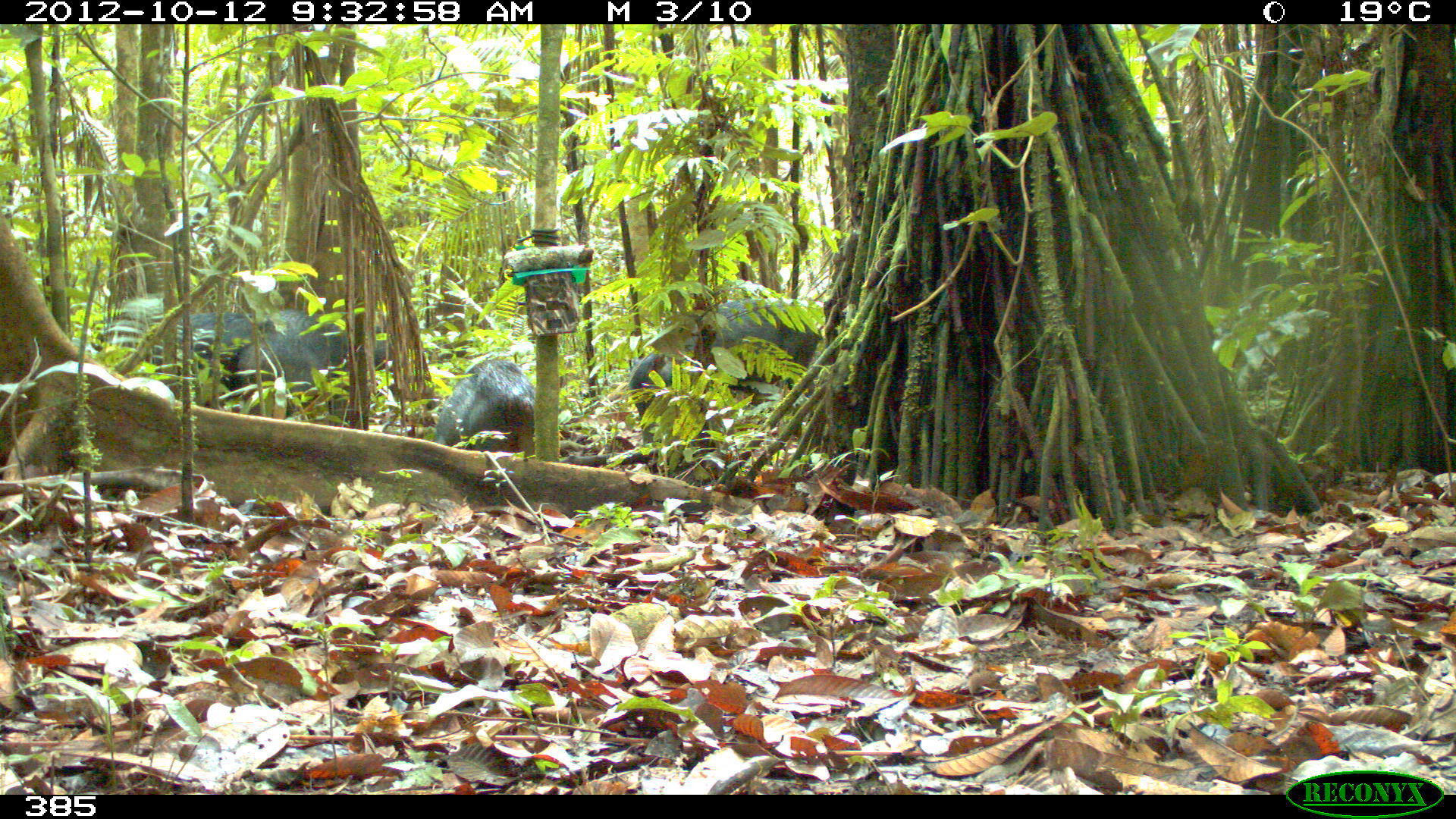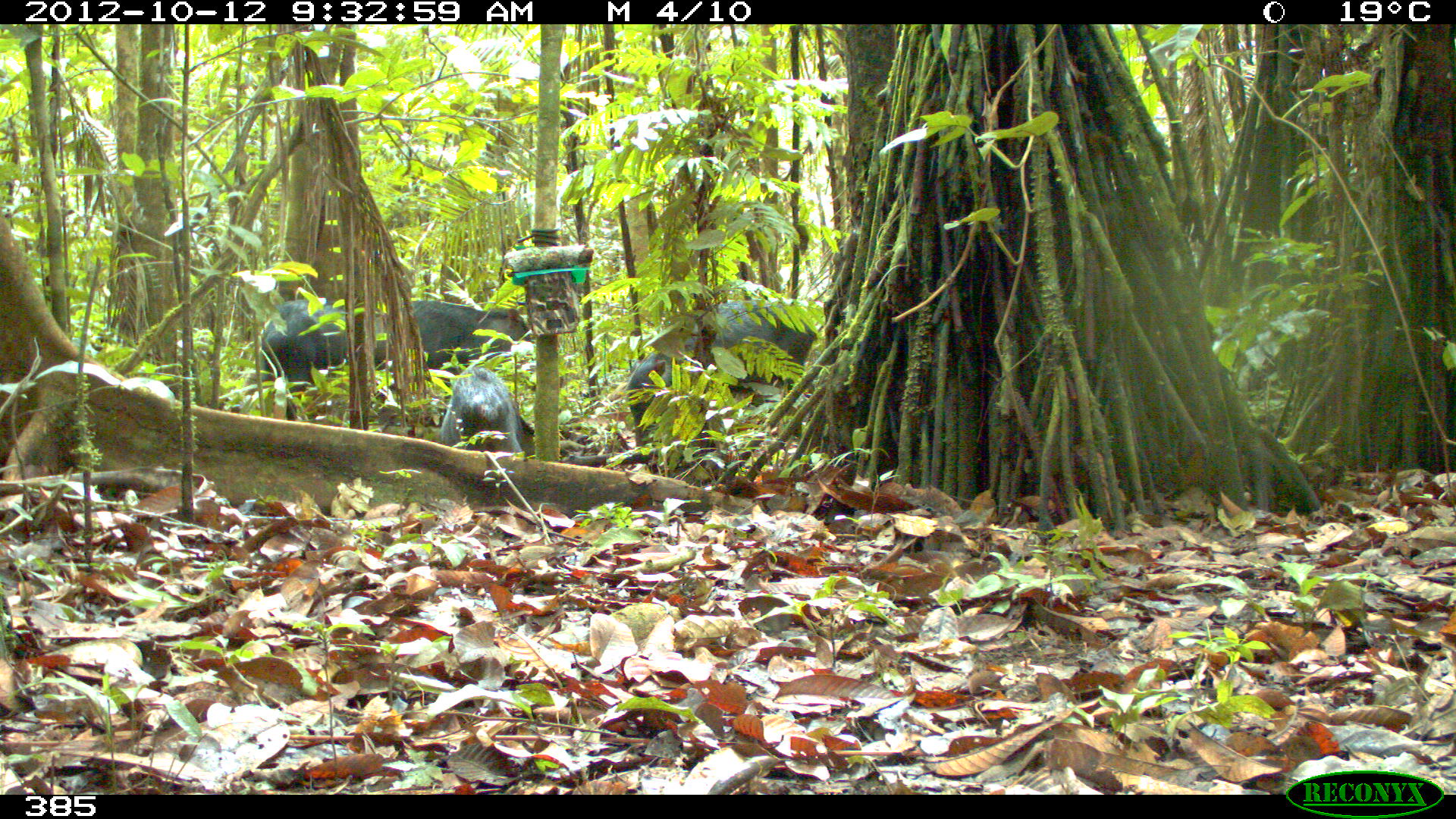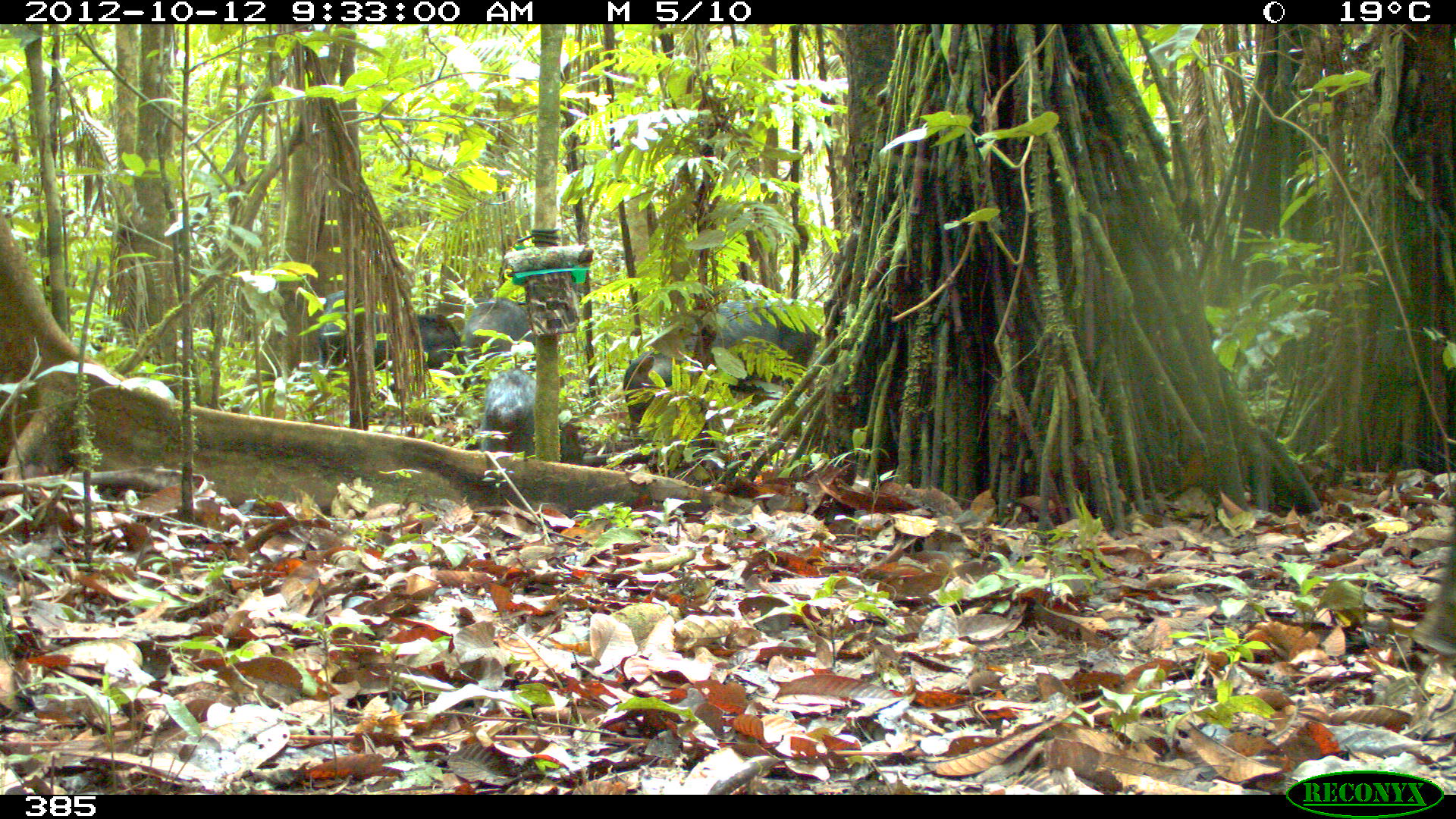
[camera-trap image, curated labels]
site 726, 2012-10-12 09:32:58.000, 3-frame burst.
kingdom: Animalia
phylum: Chordata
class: Mammalia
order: Artiodactyla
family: Tayassuidae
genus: Tayassu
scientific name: Tayassu pecari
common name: white-lipped peccary